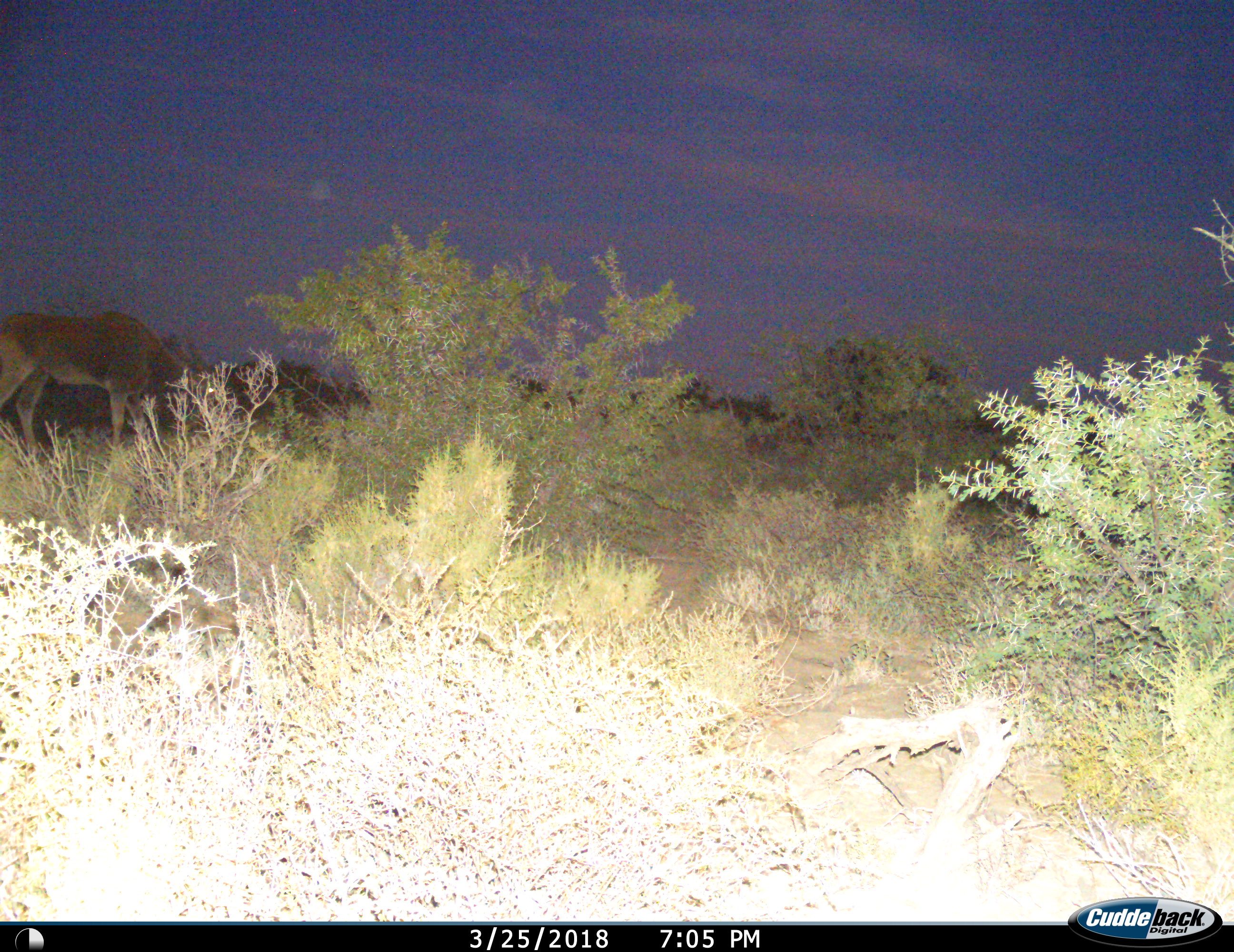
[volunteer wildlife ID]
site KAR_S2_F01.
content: unidentified animal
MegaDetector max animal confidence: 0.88